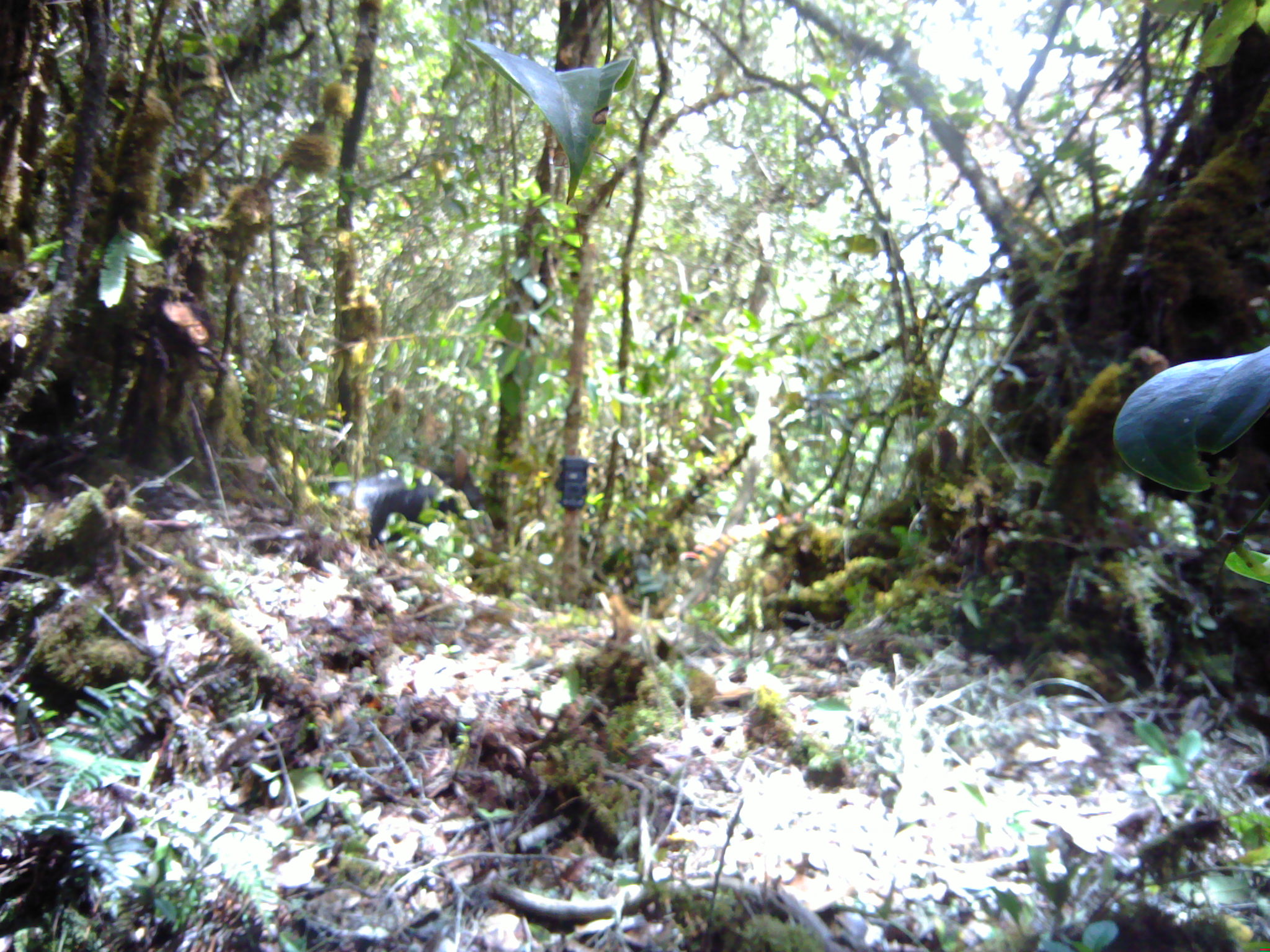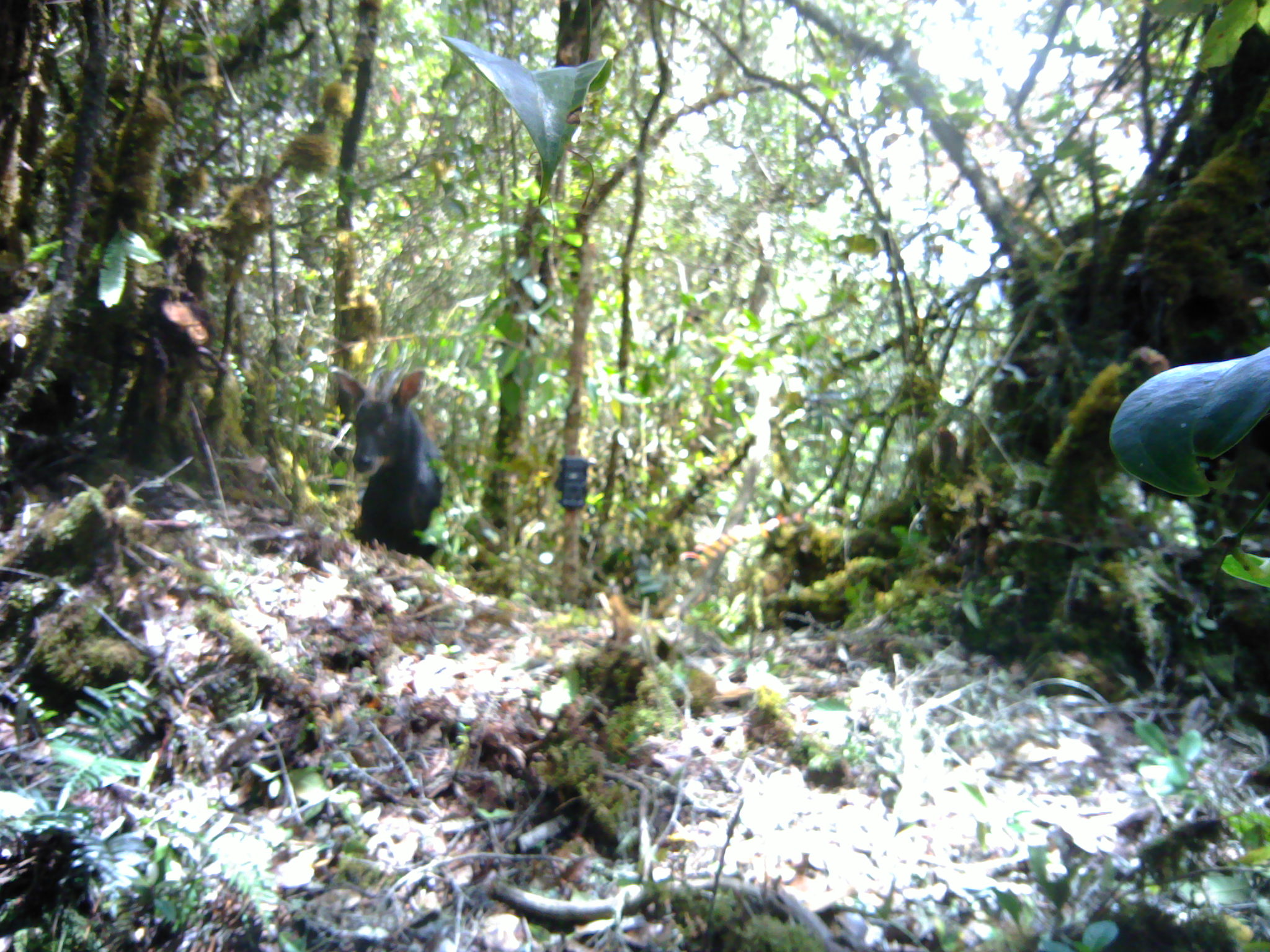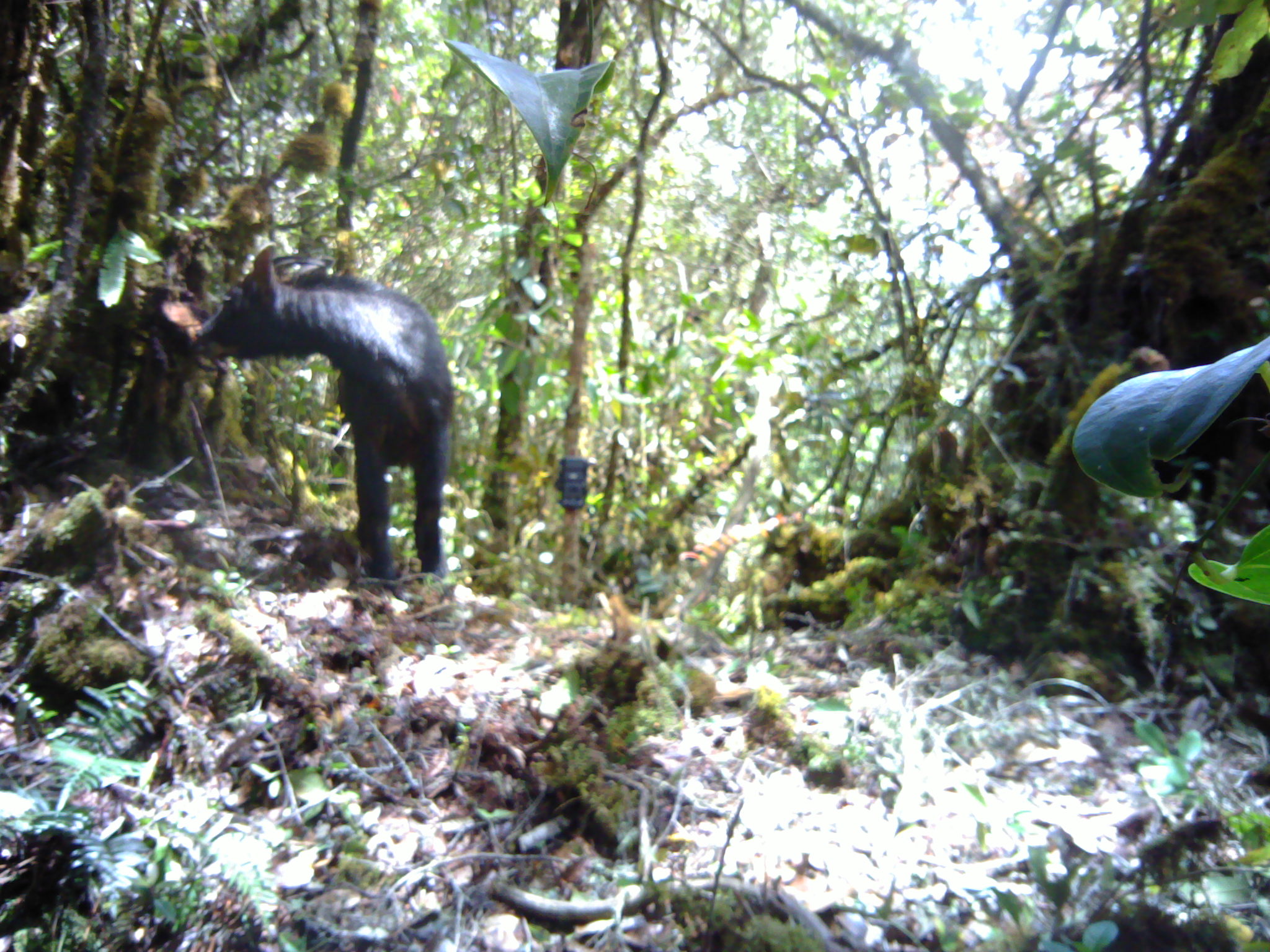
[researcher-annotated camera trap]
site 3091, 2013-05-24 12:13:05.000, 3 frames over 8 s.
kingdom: Animalia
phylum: Chordata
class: Mammalia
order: Artiodactyla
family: Bovidae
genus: Capricornis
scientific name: Capricornis sumatraensis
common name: southern serow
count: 1